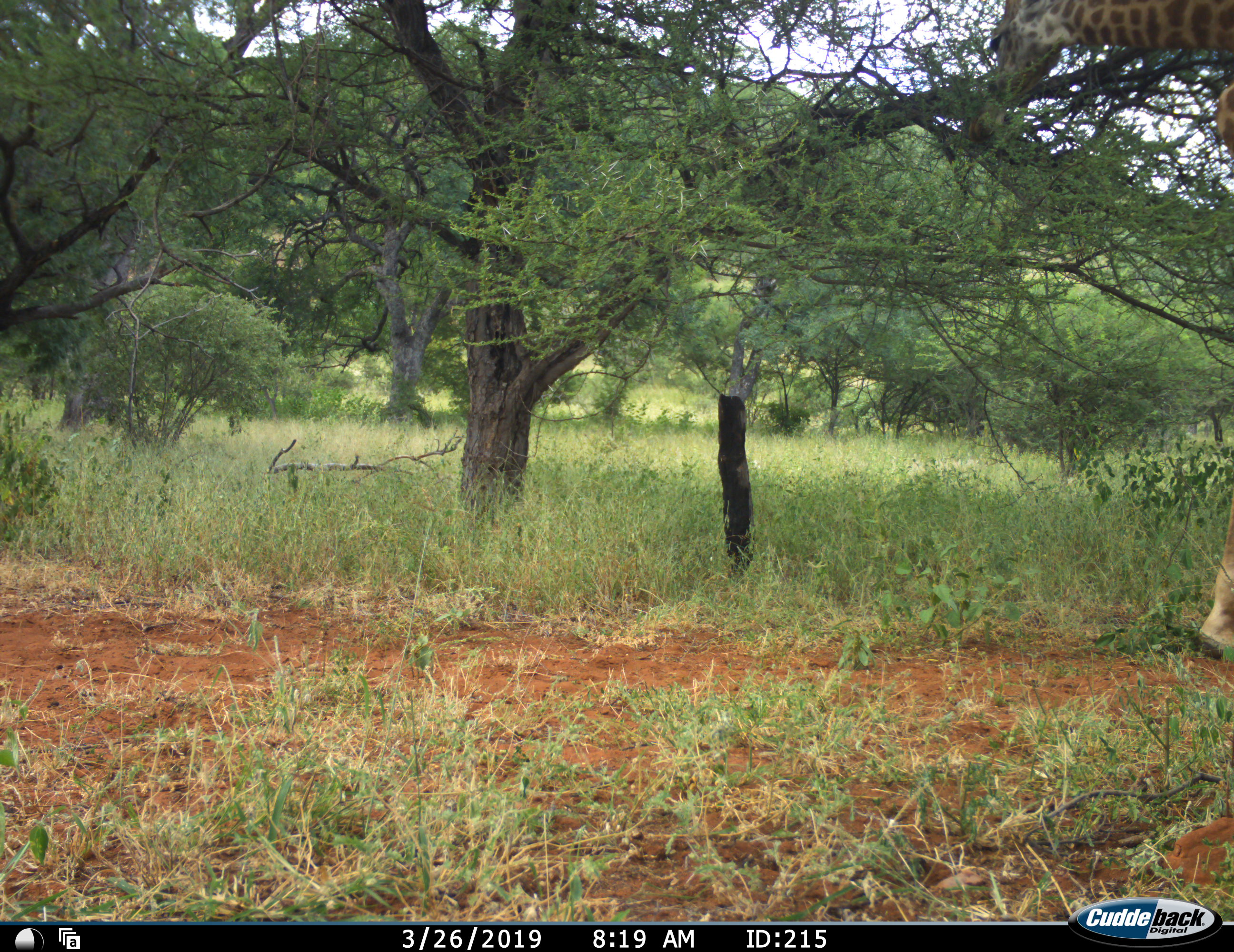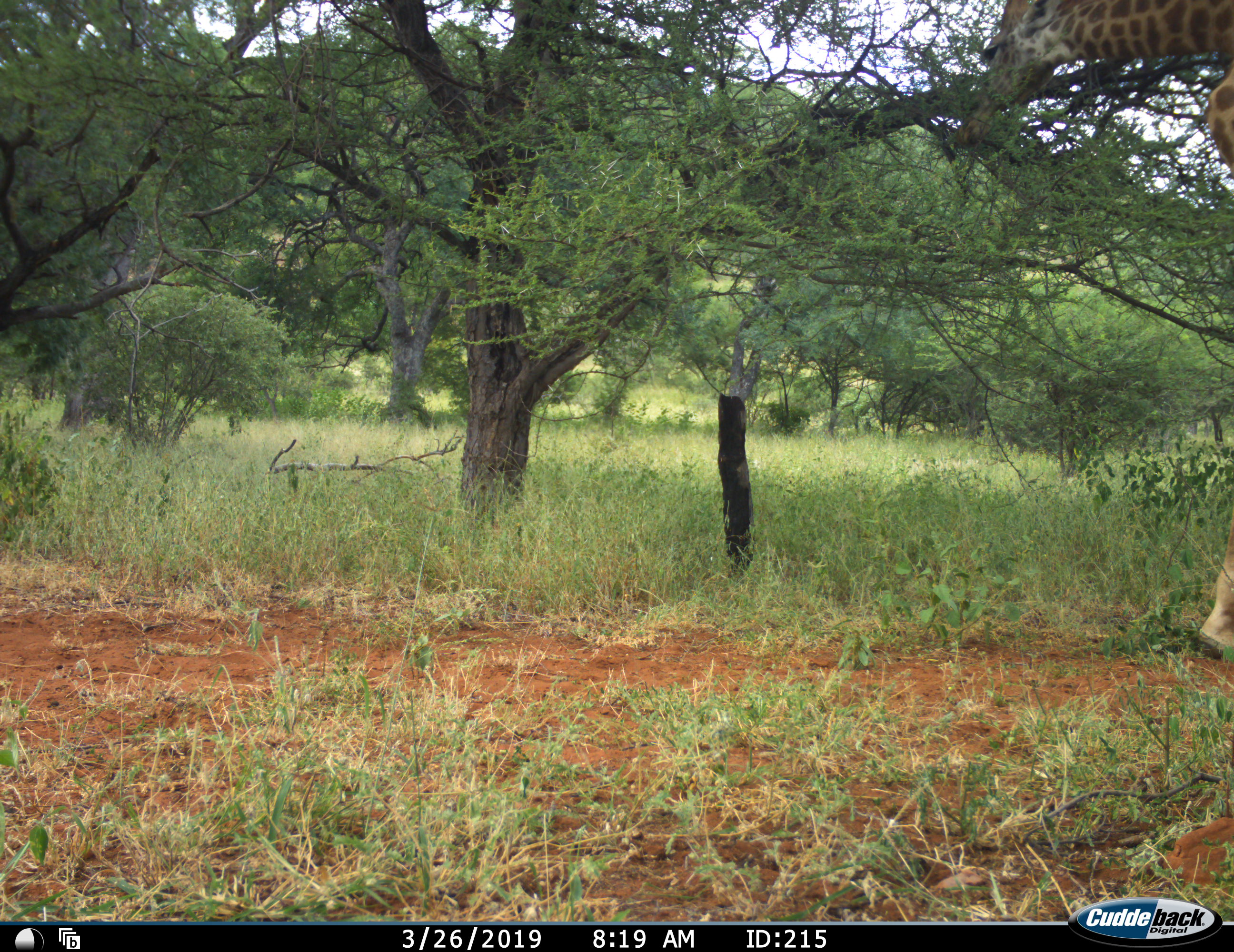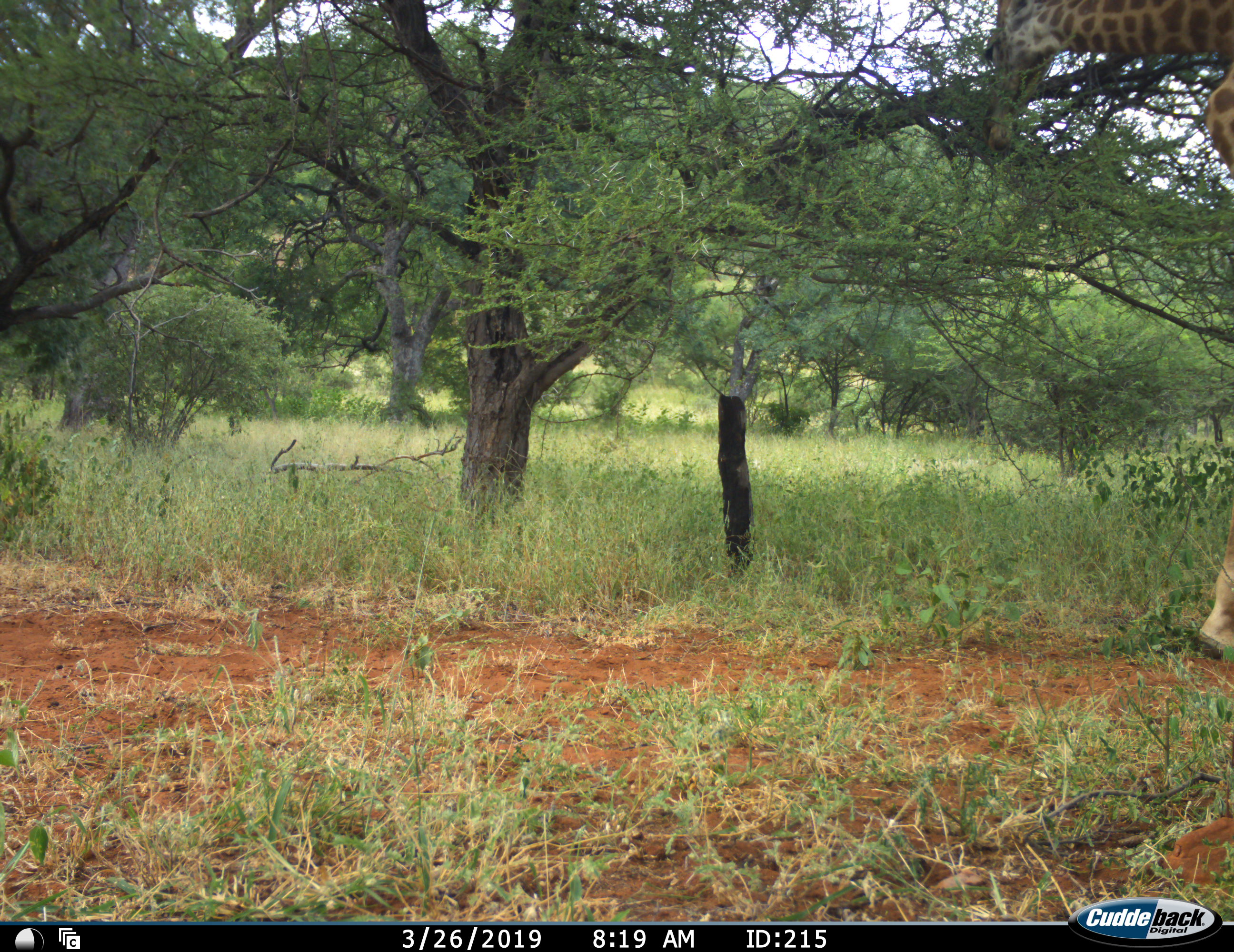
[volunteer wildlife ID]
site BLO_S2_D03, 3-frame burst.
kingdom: Animalia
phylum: Chordata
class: Mammalia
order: Artiodactyla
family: Giraffidae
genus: Giraffa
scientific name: Giraffa camelopardalis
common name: giraffe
Giraffe (Giraffa camelopardalis), count 1. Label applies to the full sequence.